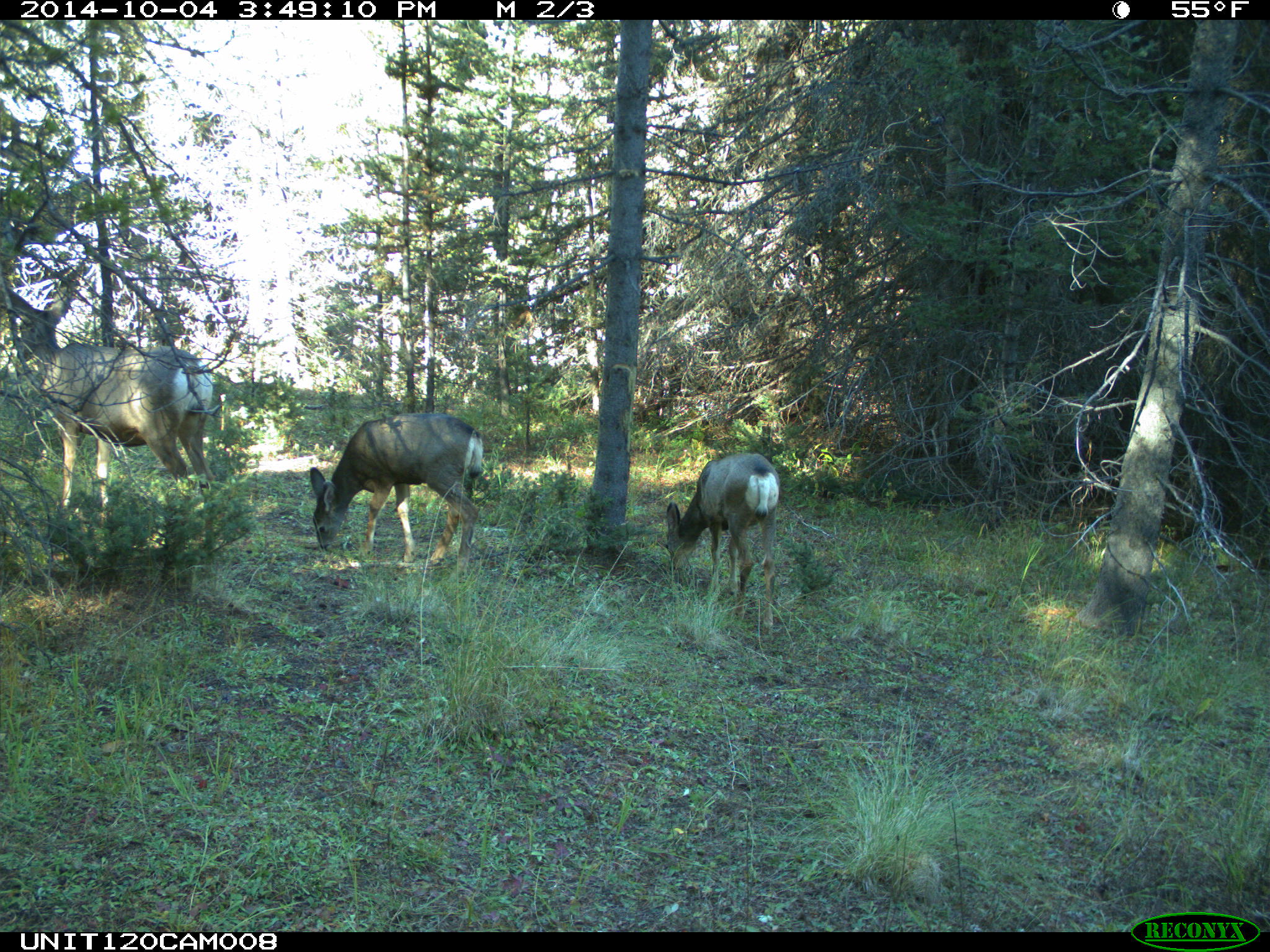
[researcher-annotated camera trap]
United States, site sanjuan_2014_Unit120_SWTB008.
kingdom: Animalia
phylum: Chordata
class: Mammalia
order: Artiodactyla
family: Cervidae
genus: Odocoileus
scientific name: Odocoileus hemionus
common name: mule deer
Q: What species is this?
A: Odocoileus hemionus (mule deer).